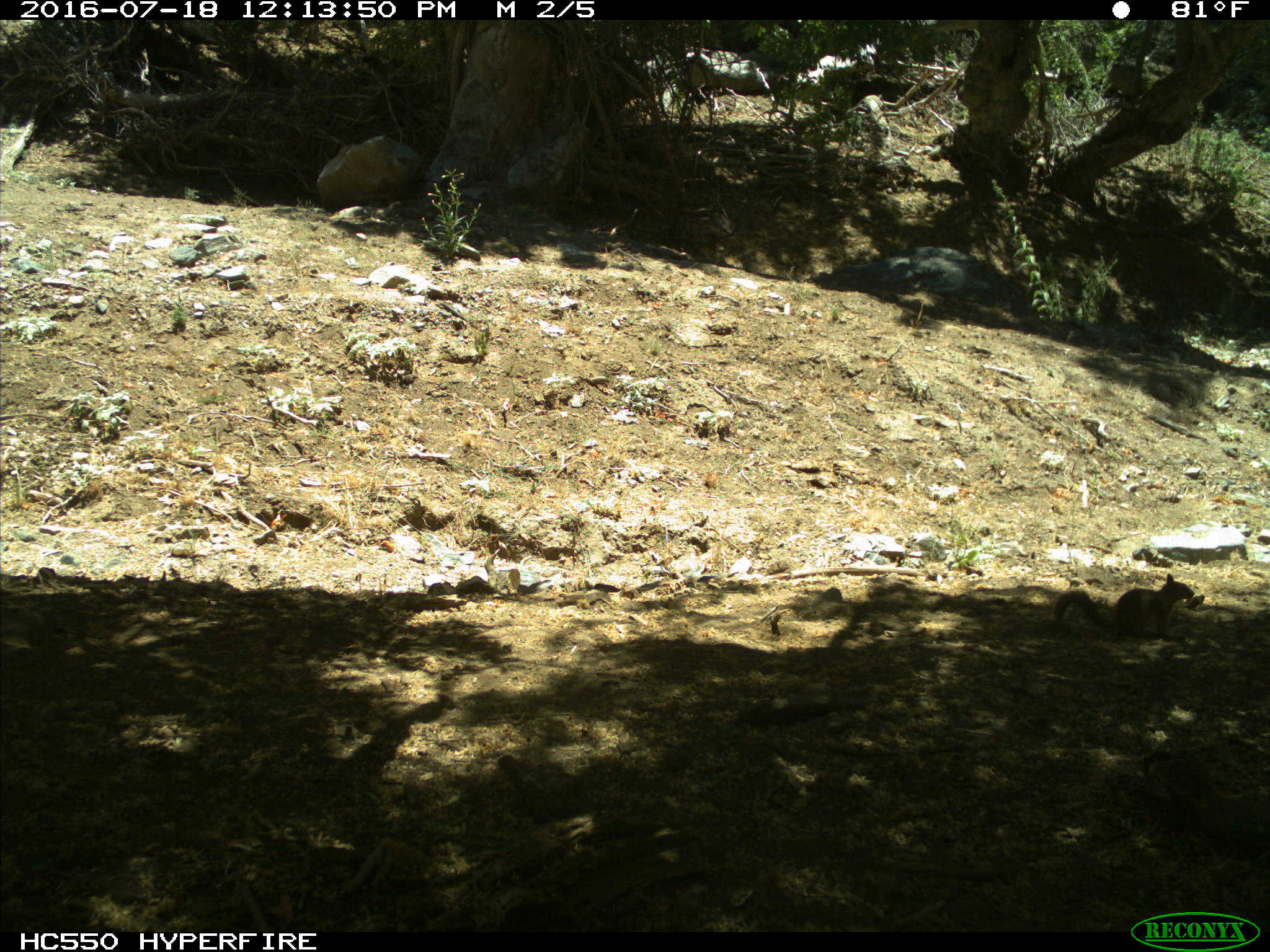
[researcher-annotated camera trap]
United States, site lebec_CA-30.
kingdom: Animalia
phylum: Chordata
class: Mammalia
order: Rodentia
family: Sciuridae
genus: Otospermophilus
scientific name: Otospermophilus beecheyi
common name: california ground squirrel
Otospermophilus beecheyi (california ground squirrel).